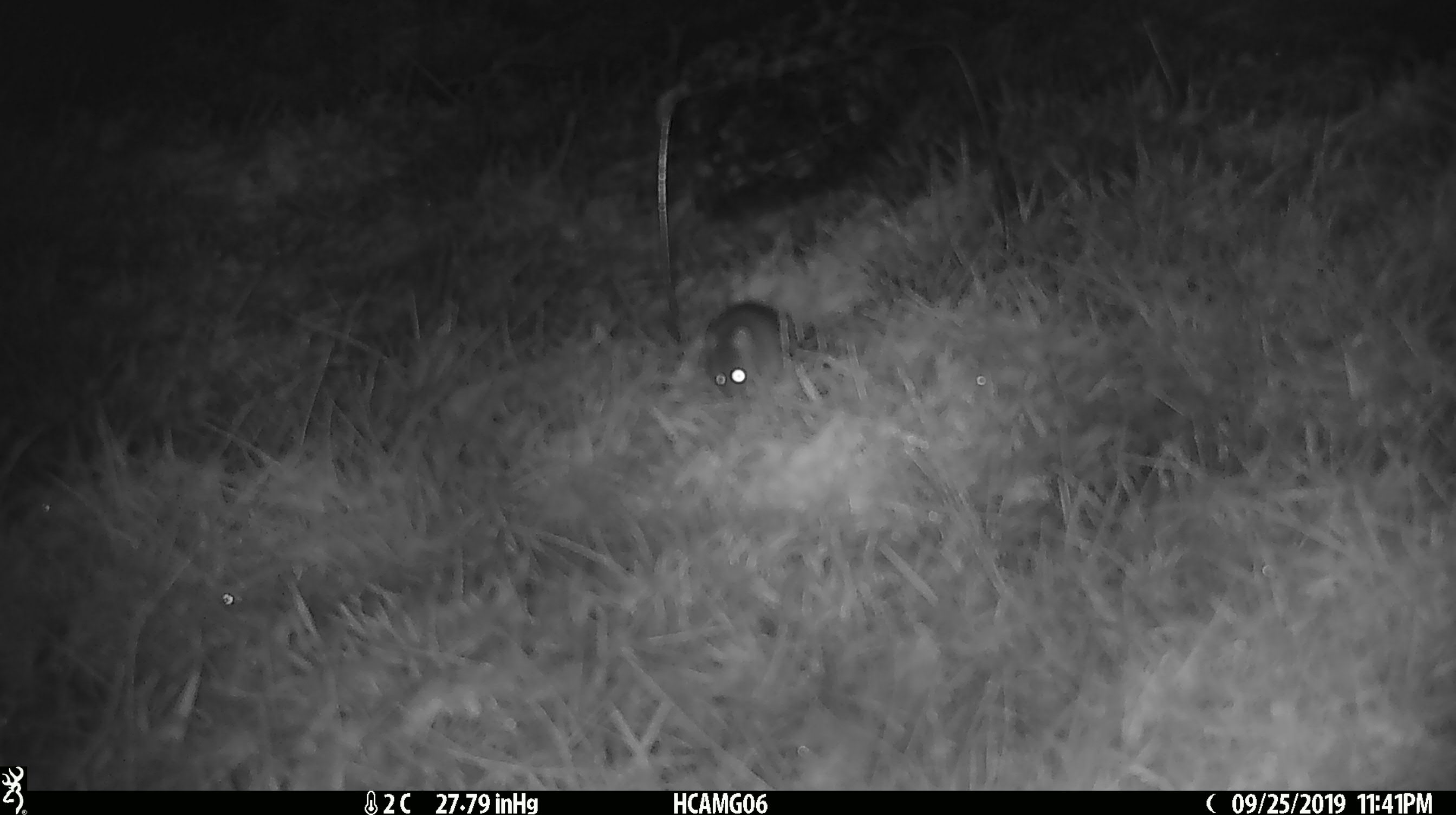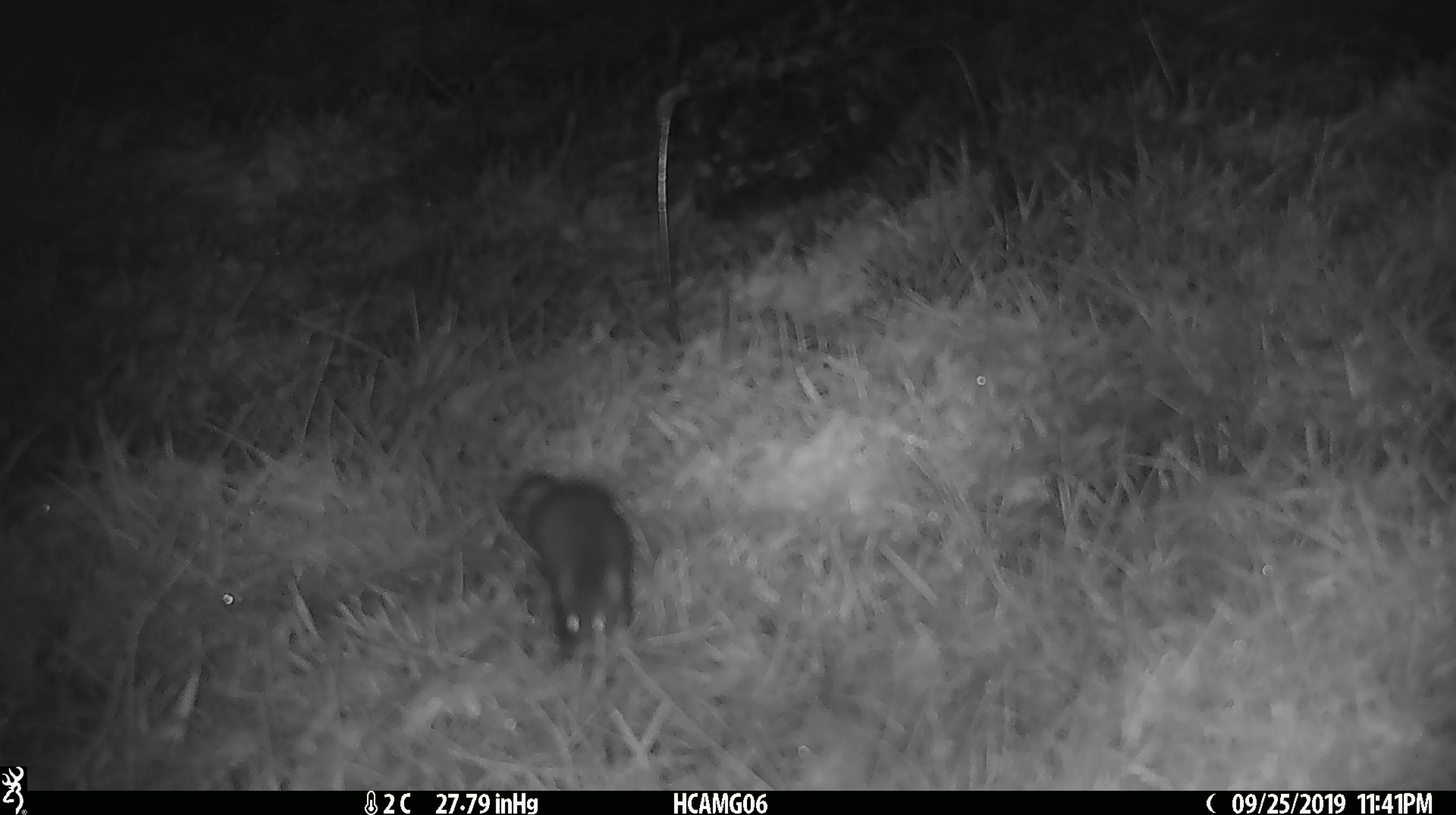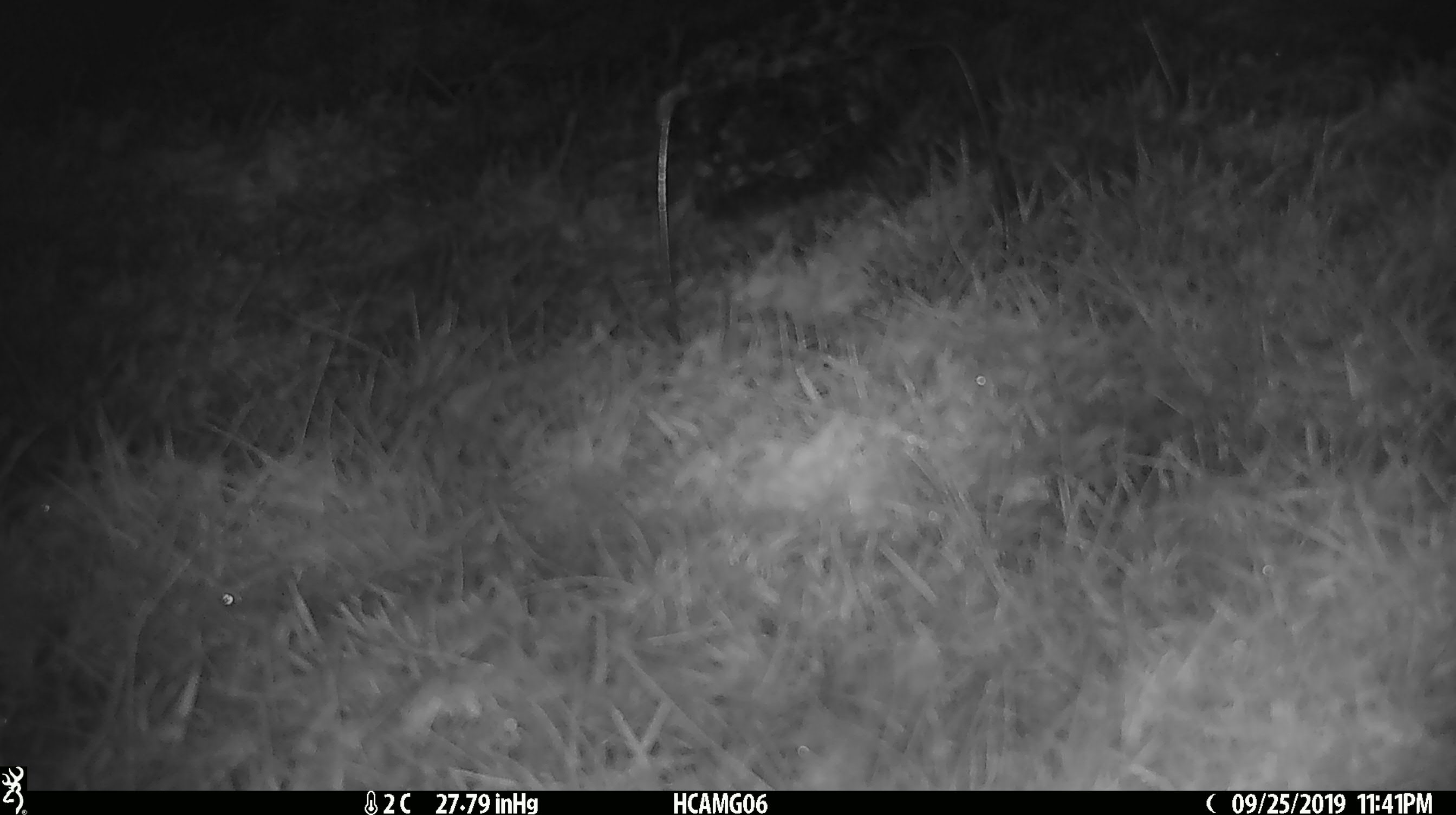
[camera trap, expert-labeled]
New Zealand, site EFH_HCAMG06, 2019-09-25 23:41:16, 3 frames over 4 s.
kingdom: Animalia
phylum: Chordata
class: Mammalia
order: Rodentia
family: Muridae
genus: Mus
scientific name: Mus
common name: mouse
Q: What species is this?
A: Mouse (Mus).